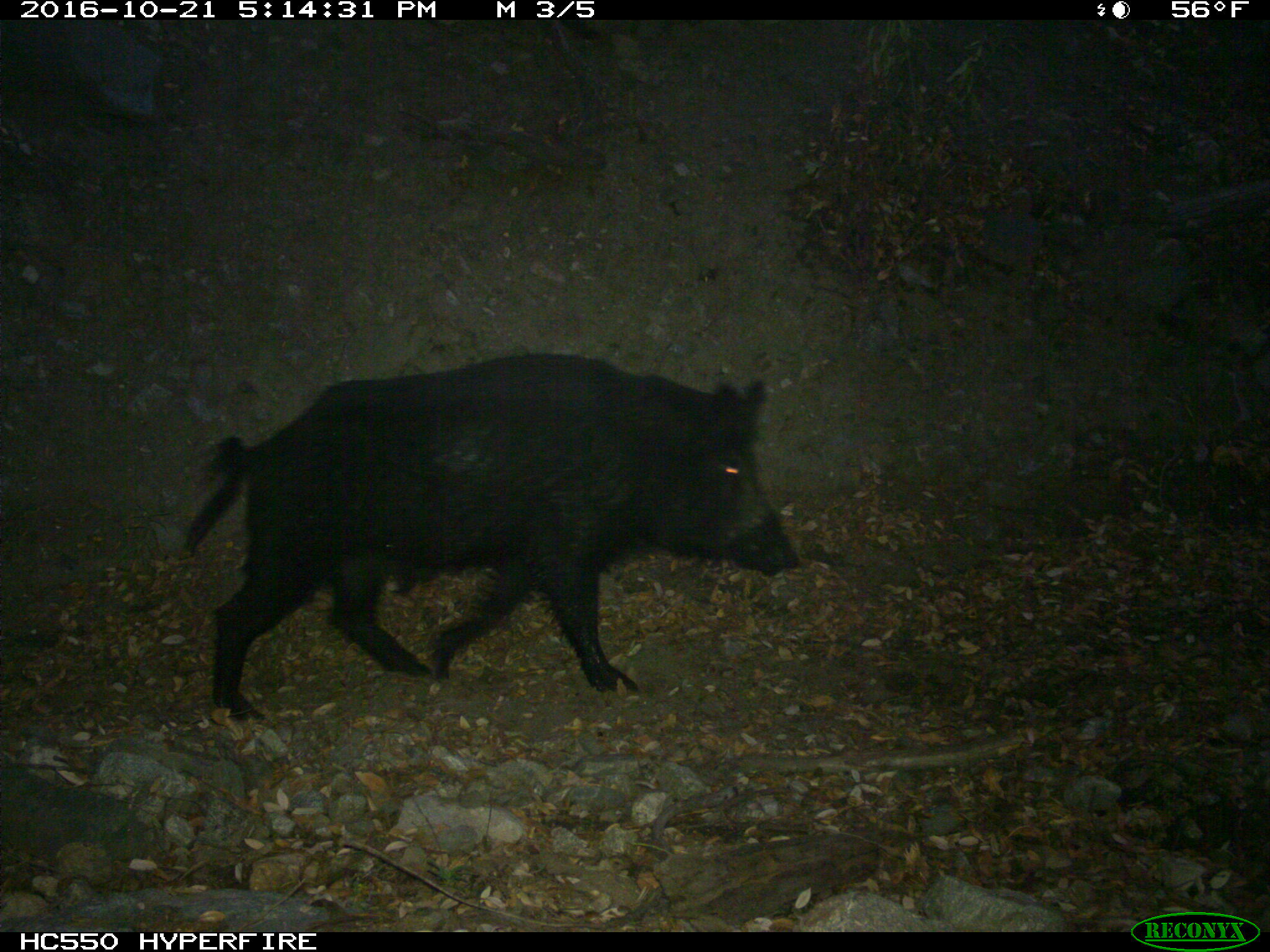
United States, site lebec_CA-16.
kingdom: Animalia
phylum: Chordata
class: Mammalia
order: Artiodactyla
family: Suidae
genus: Sus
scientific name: Sus scrofa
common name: wild boar